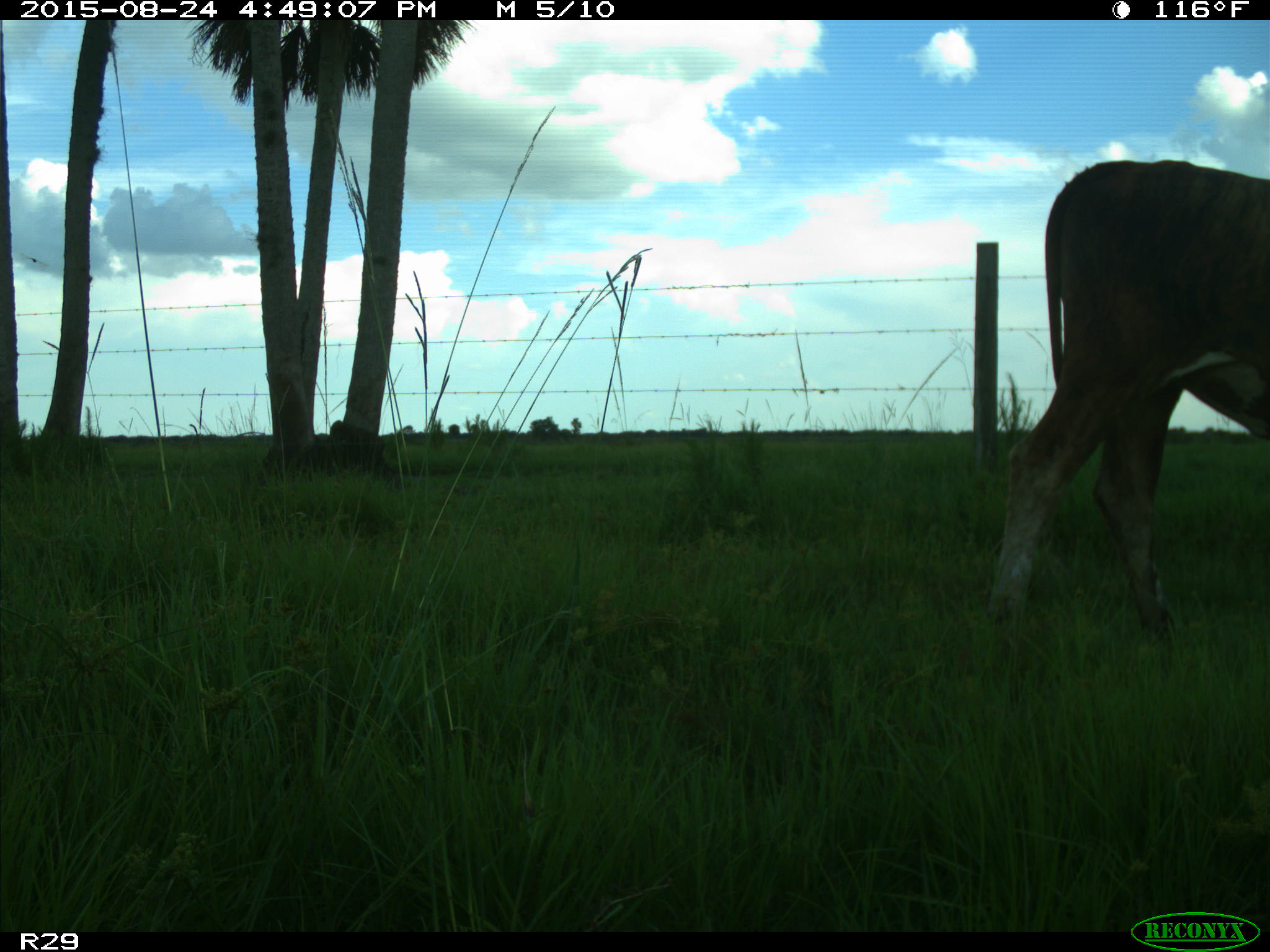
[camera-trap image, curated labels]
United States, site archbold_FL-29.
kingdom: Animalia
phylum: Chordata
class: Mammalia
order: Artiodactyla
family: Bovidae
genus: Bos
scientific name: Bos taurus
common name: domestic cow